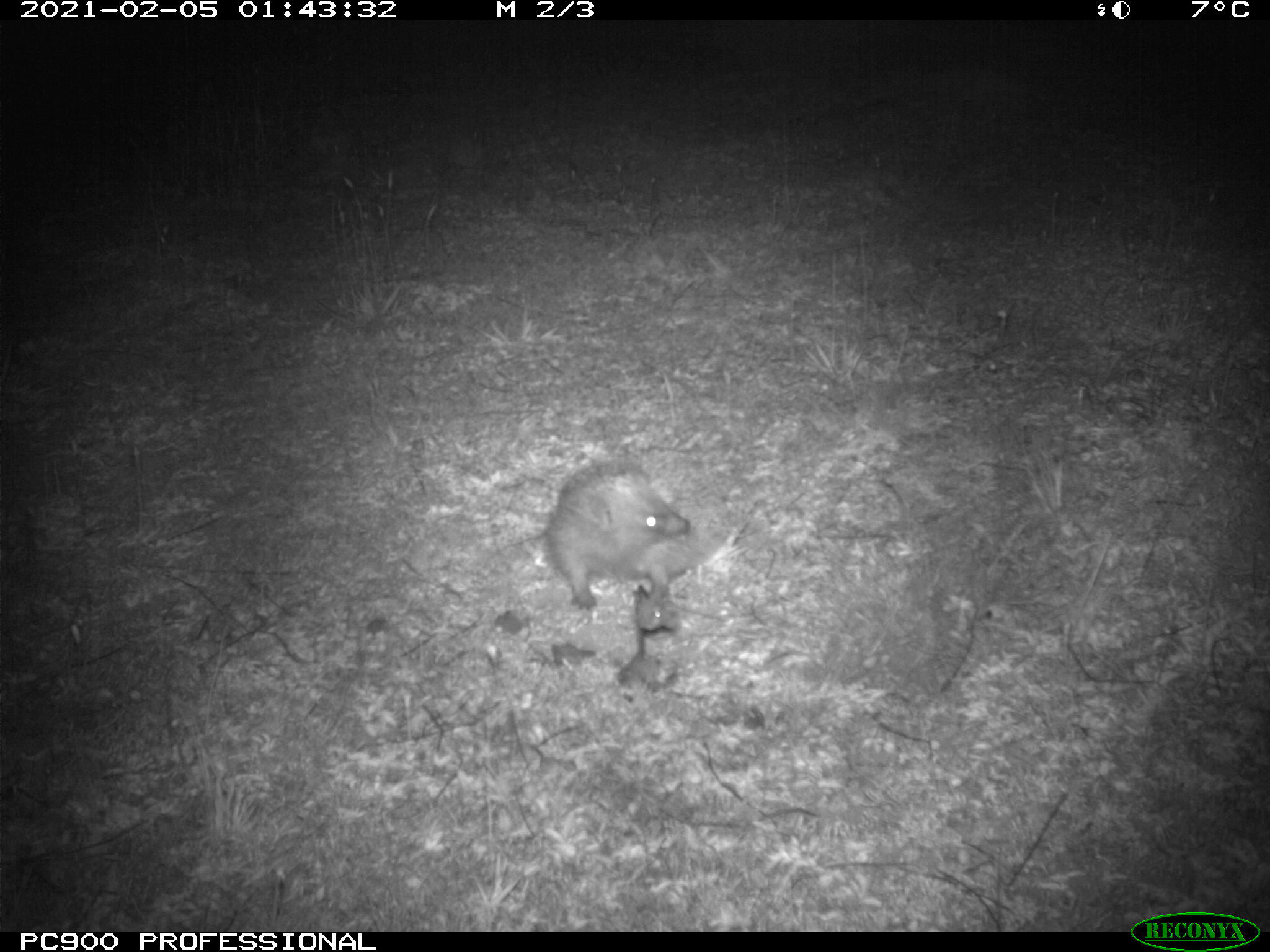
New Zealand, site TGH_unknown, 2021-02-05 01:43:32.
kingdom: Animalia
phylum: Chordata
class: Mammalia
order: Eulipotyphla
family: Erinaceidae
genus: Erinaceus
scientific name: Erinaceus europaeus europaeus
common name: european hedgehog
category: hedgehog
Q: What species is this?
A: Hedgehog (european hedgehog) (Erinaceus europaeus europaeus).